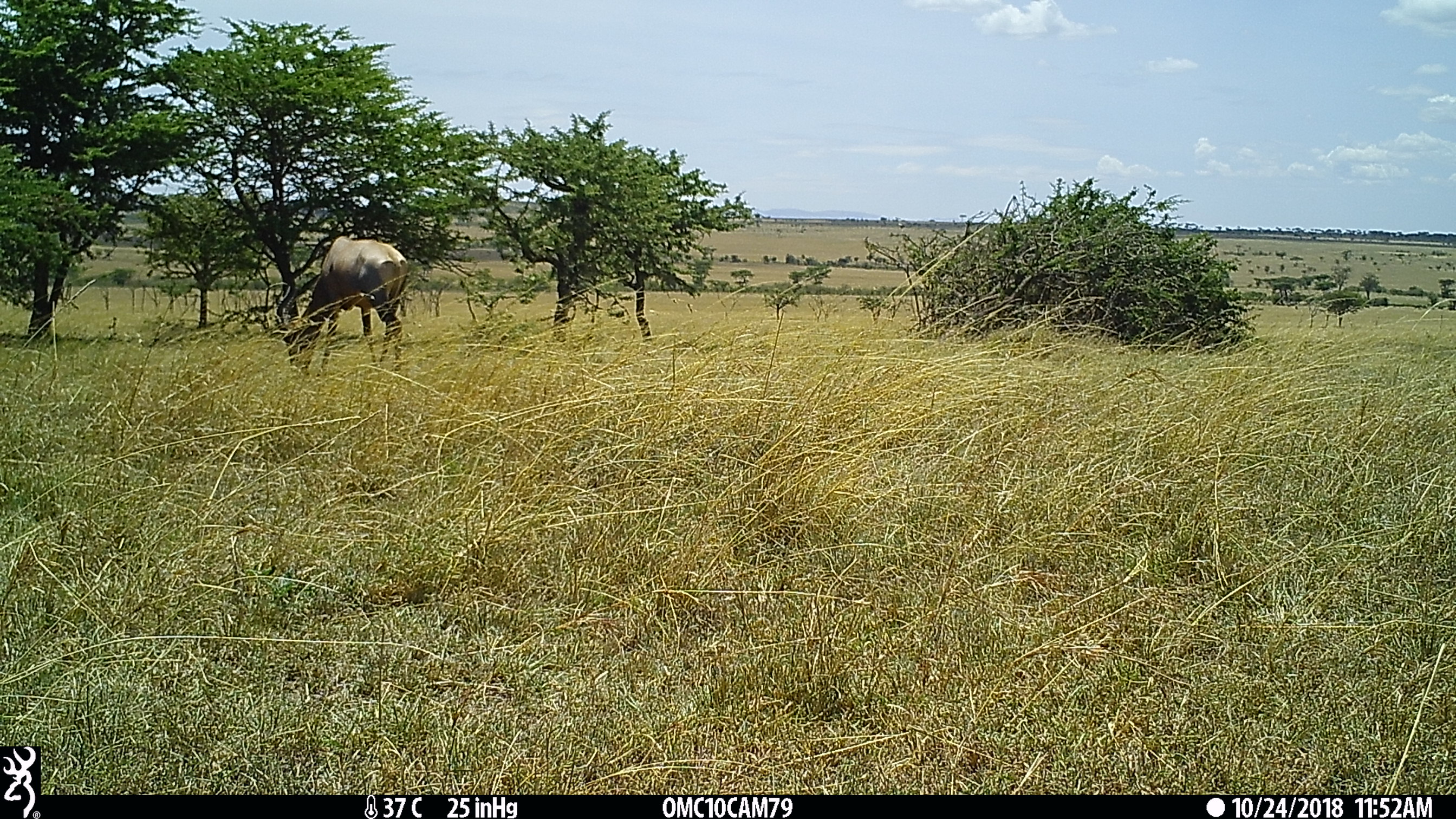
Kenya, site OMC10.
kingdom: Animalia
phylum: Chordata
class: Mammalia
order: Artiodactyla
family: Bovidae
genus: Damaliscus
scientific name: Damaliscus lunatus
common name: topi